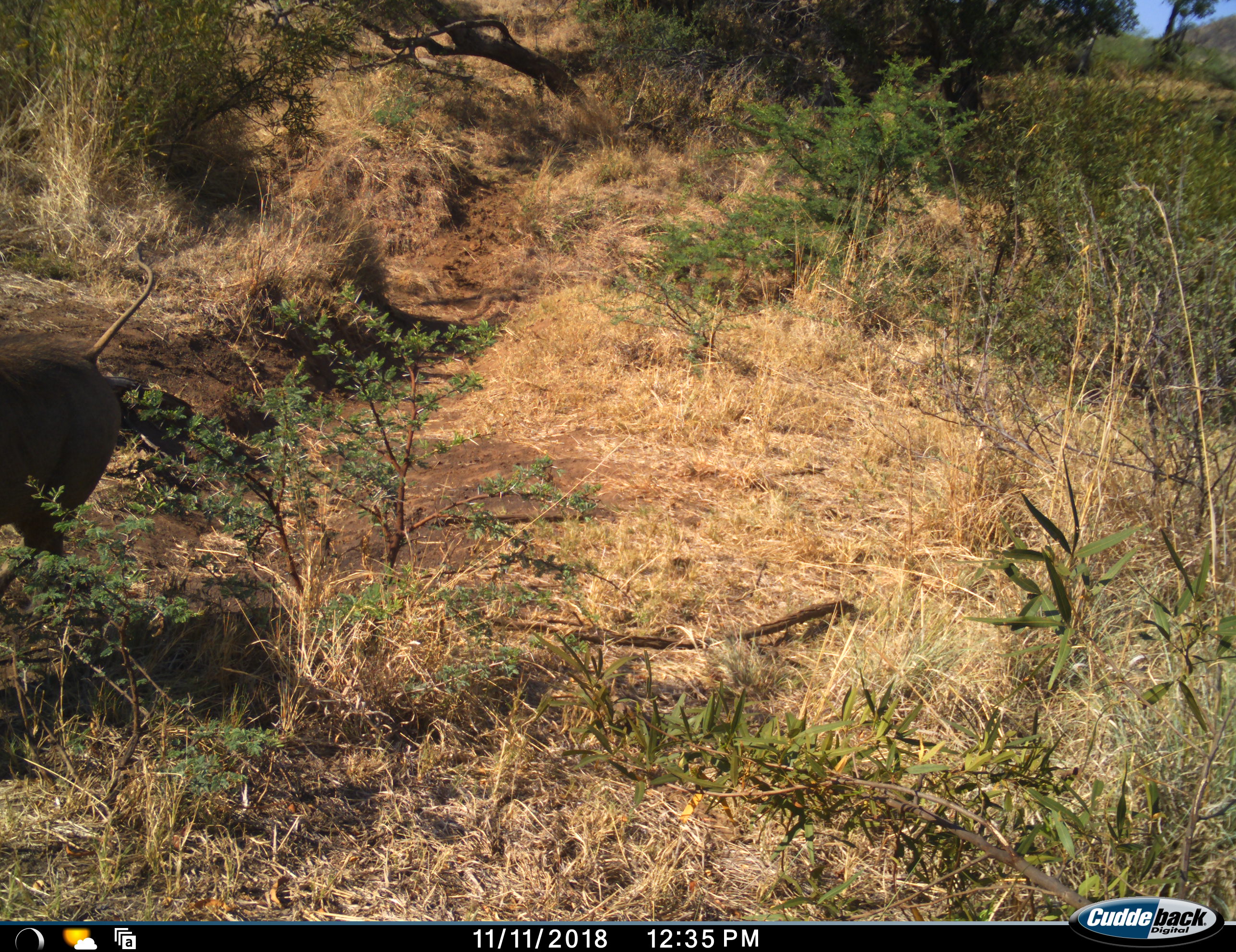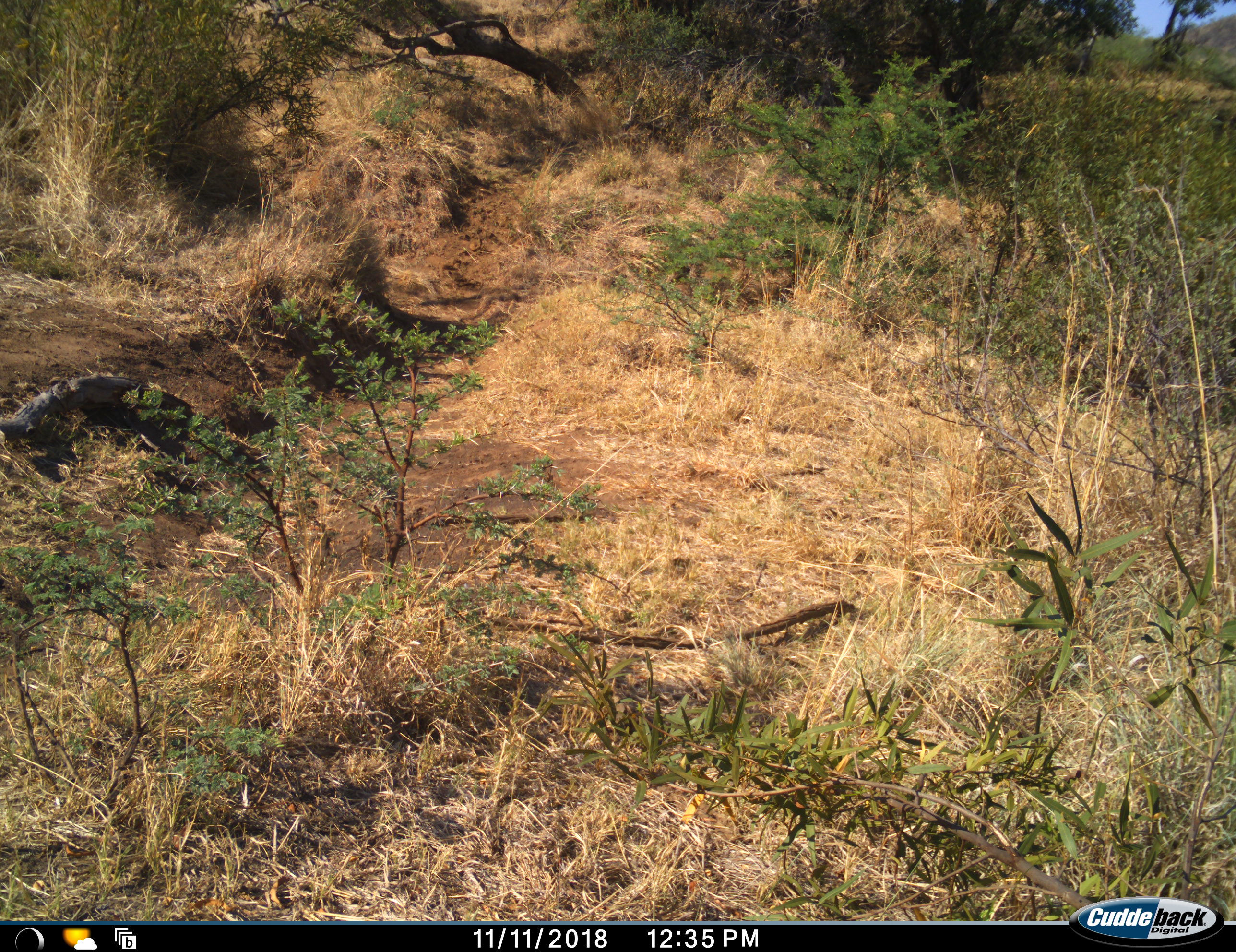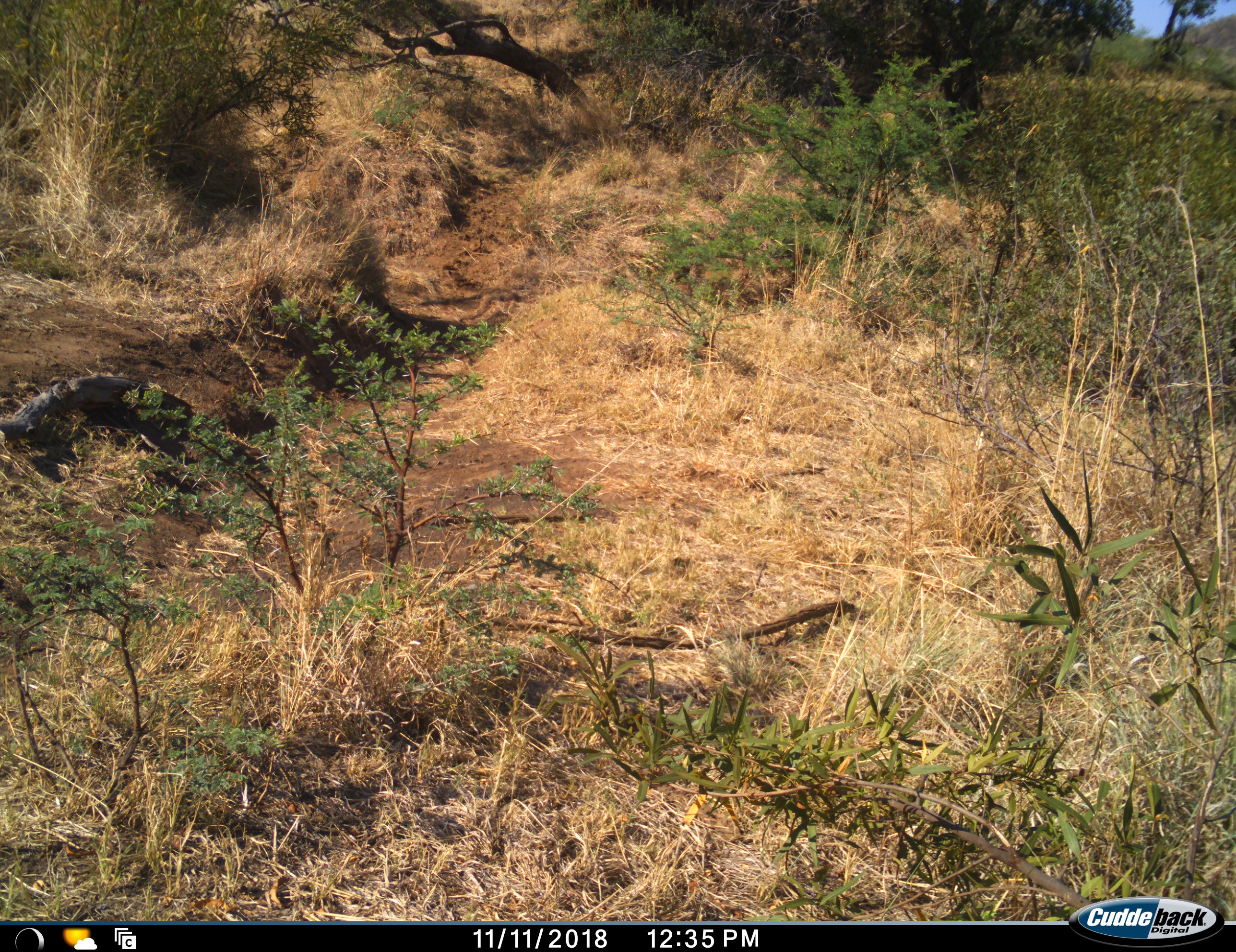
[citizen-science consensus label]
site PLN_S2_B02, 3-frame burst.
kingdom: Animalia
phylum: Chordata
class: Mammalia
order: Artiodactyla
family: Suidae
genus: Phacochoerus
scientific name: Phacochoerus africanus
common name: warthog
Warthog (Phacochoerus africanus), count 1. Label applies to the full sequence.